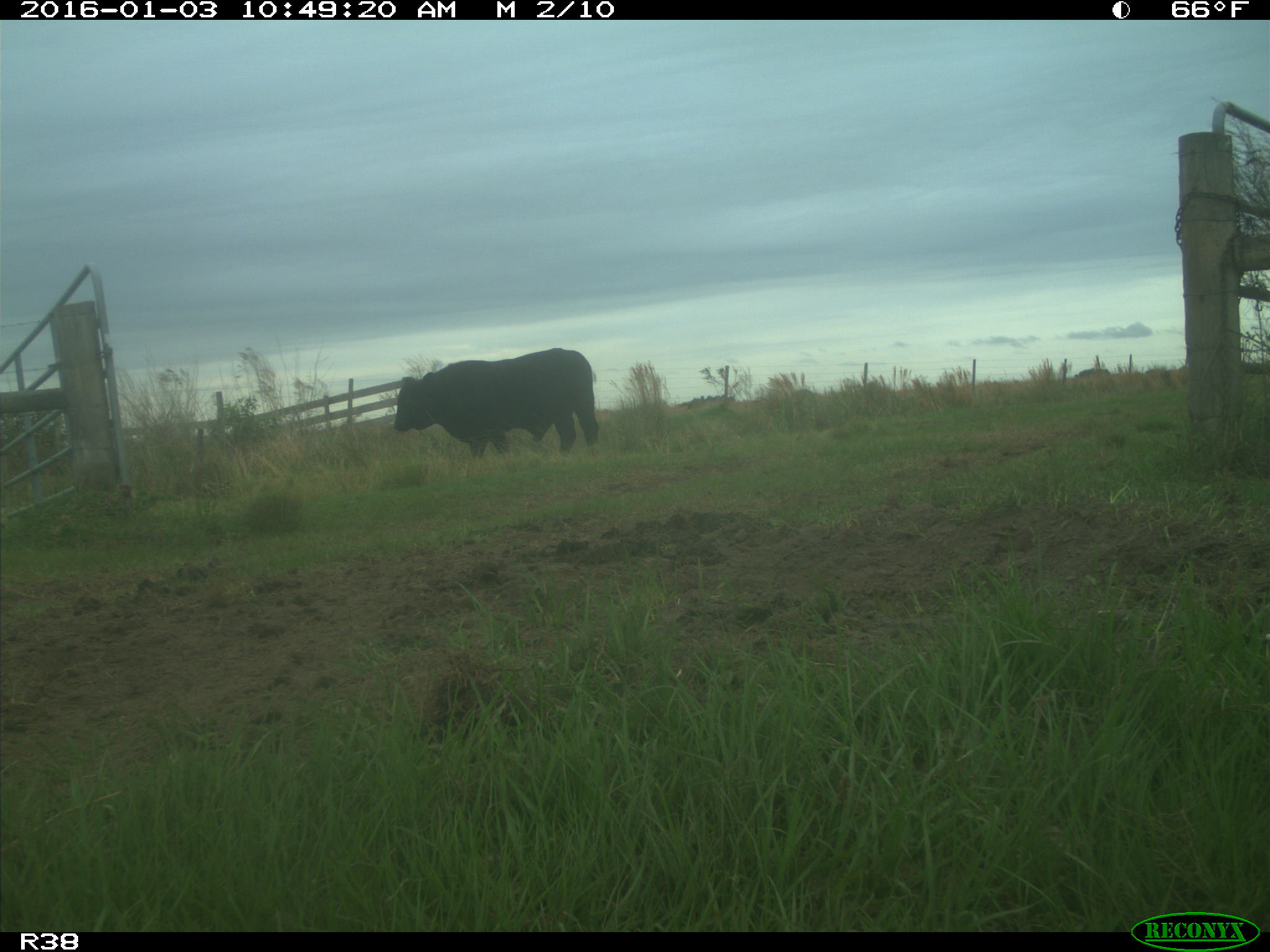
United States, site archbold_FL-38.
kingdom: Animalia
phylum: Chordata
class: Mammalia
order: Artiodactyla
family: Bovidae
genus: Bos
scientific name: Bos taurus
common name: domestic cow